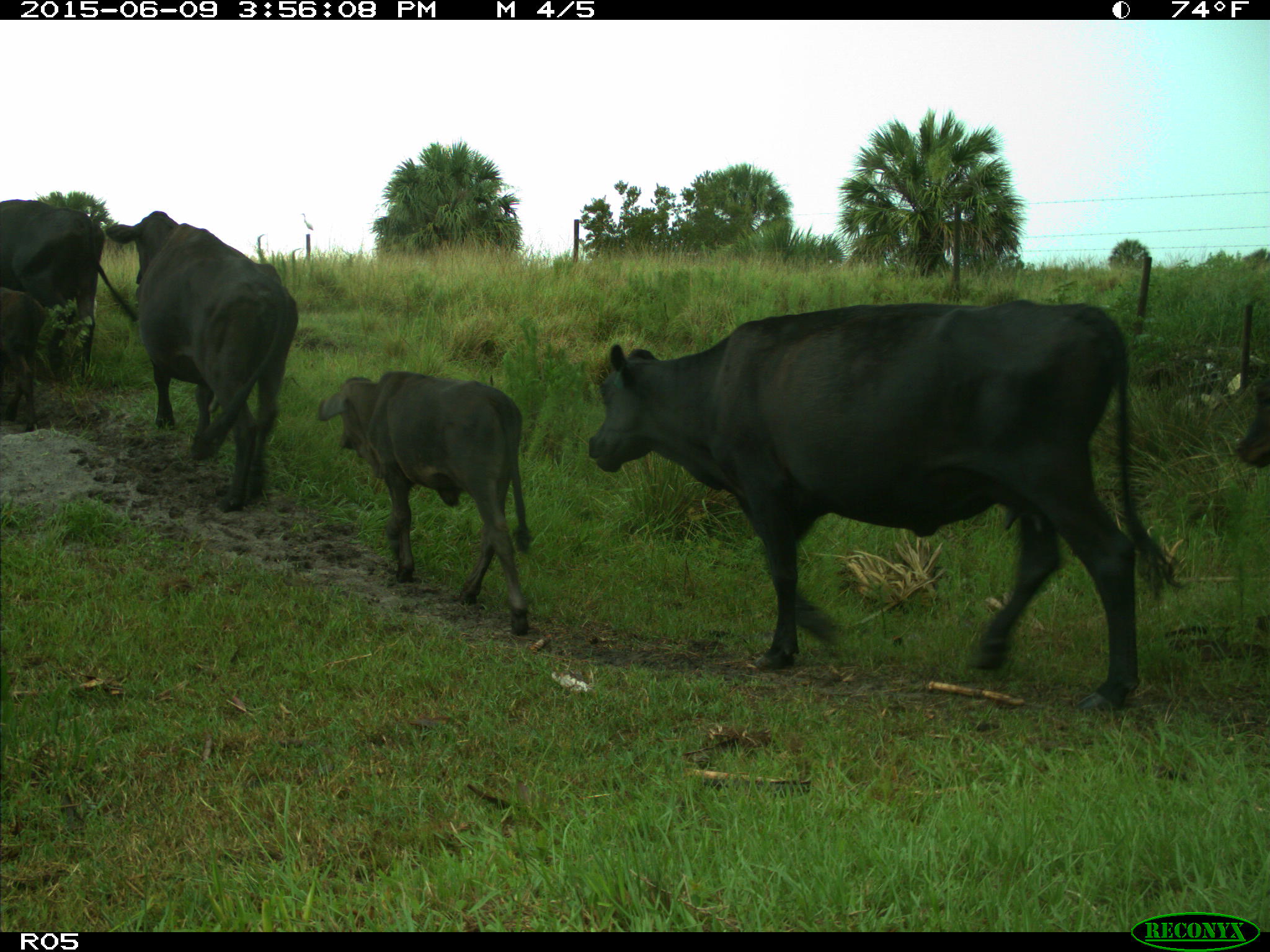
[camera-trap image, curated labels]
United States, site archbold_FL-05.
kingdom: Animalia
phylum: Chordata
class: Mammalia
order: Artiodactyla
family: Bovidae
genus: Bos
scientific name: Bos taurus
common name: domestic cow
Bos taurus (domestic cow).